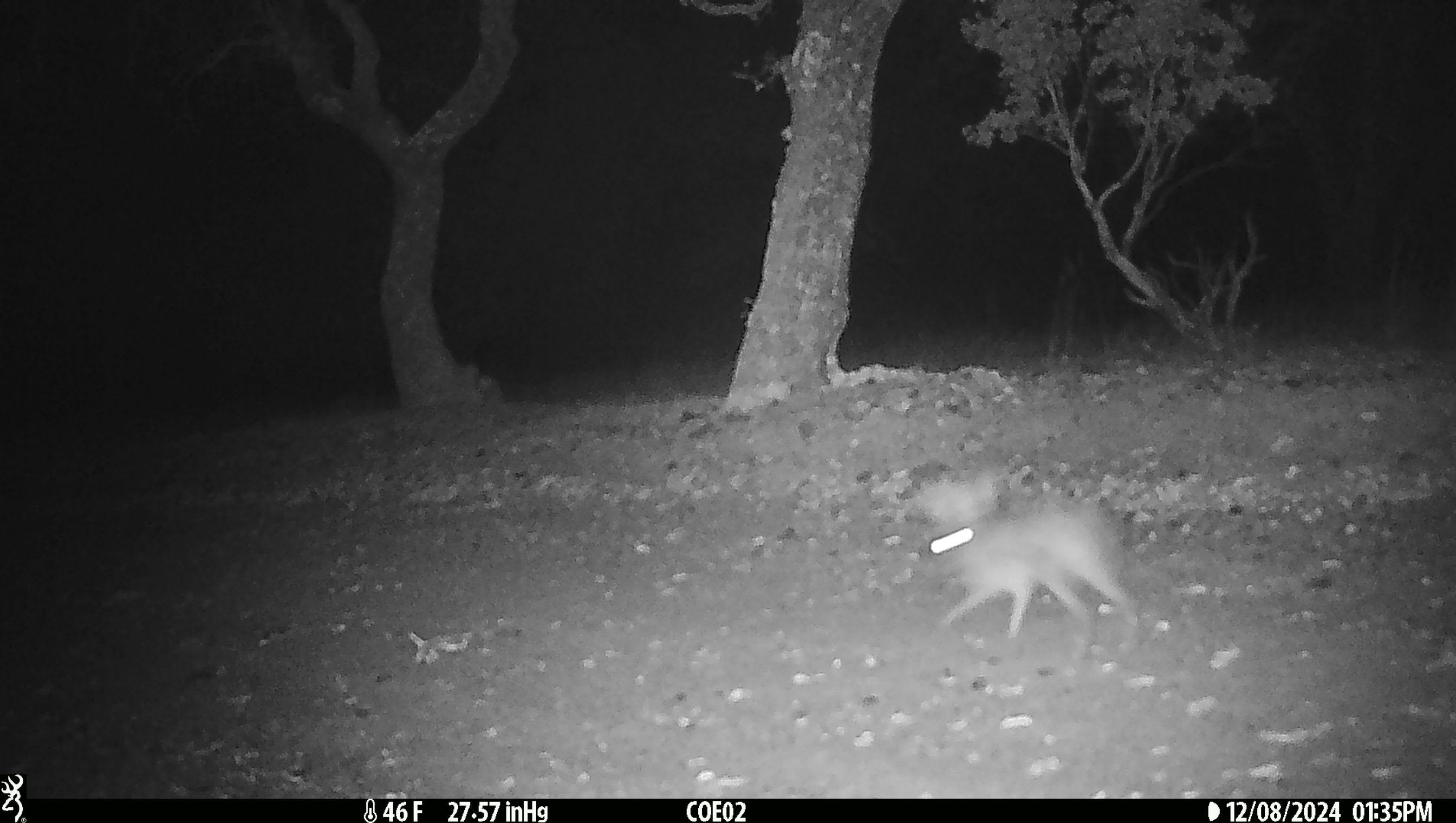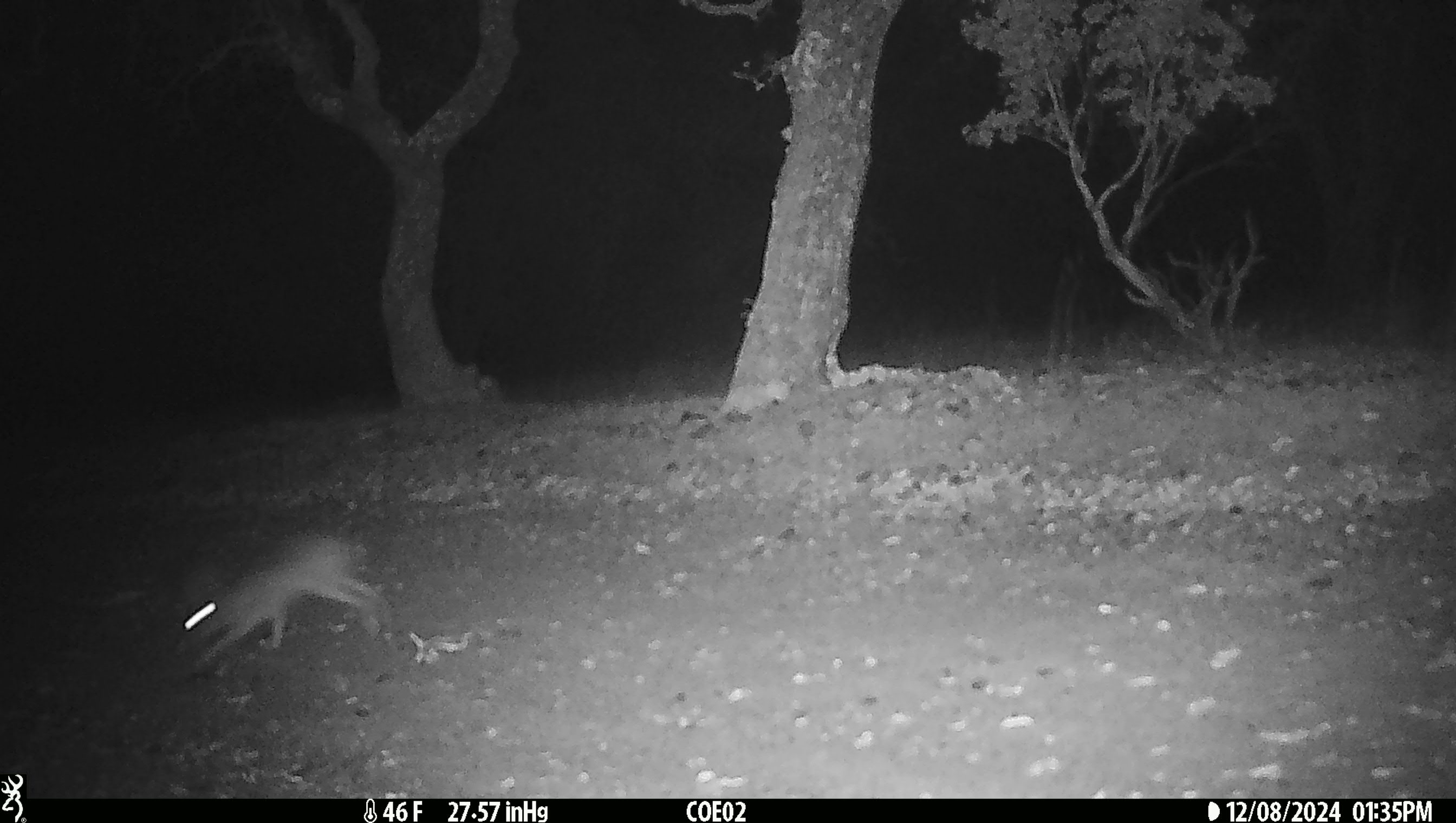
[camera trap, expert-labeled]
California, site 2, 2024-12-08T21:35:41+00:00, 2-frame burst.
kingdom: Animalia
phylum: Chordata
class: Mammalia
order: Lagomorpha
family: Leporidae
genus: Lepus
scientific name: Lepus californicus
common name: black-tailed jackrabbit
Black-tailed jackrabbit (Lepus californicus).